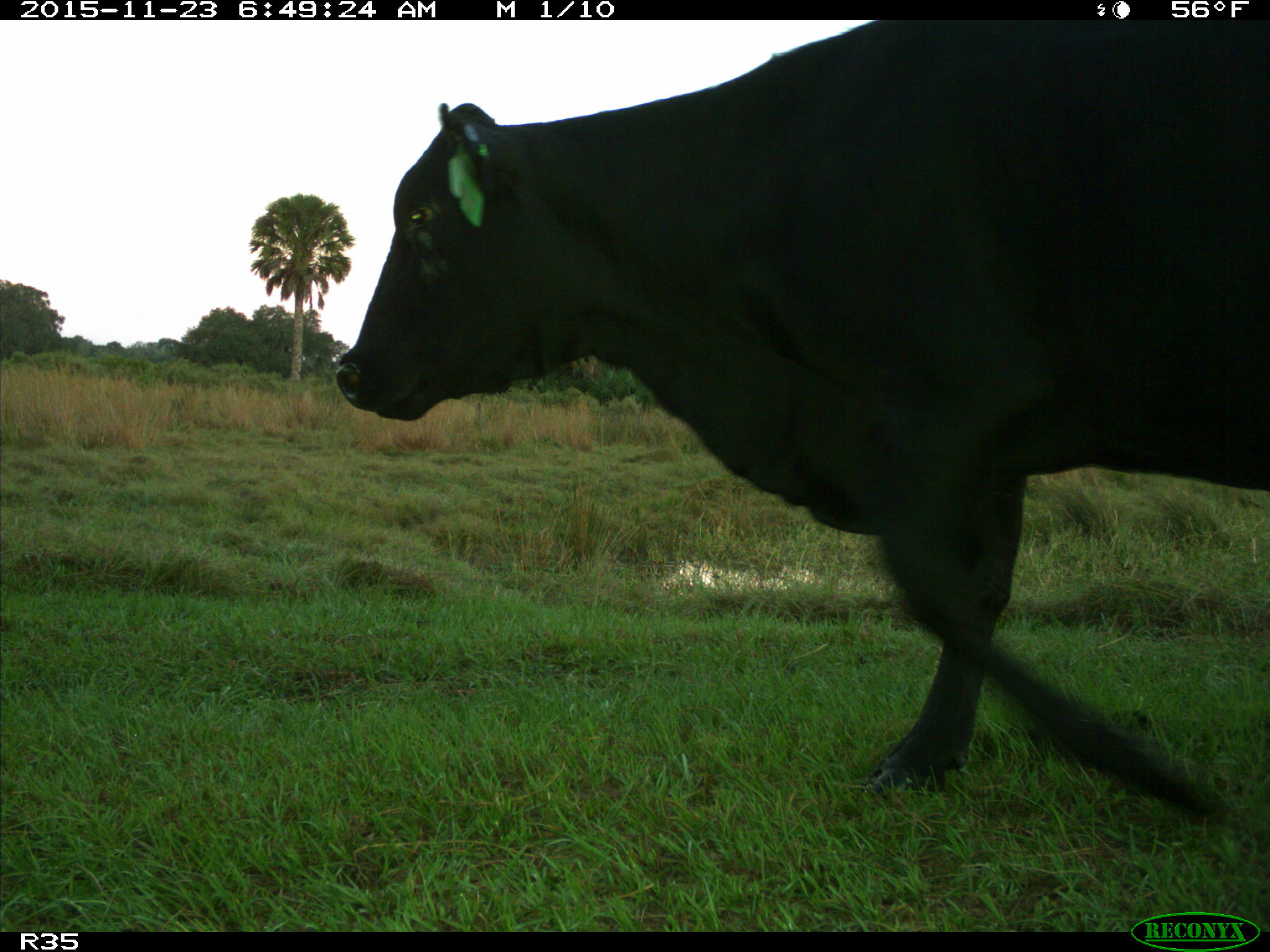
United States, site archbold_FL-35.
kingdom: Animalia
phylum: Chordata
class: Mammalia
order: Artiodactyla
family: Bovidae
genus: Bos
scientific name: Bos taurus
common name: domestic cow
Bos taurus (domestic cow).